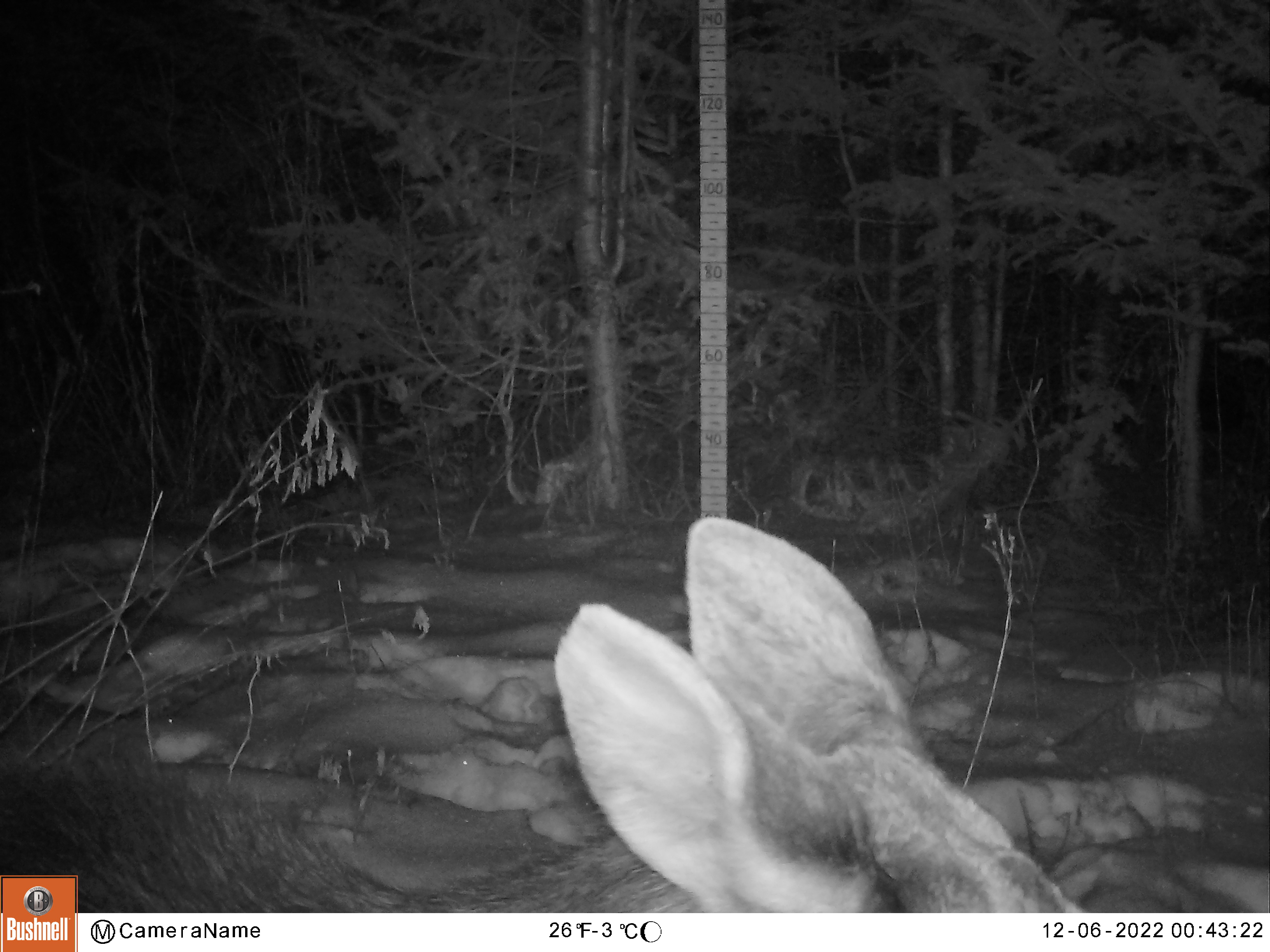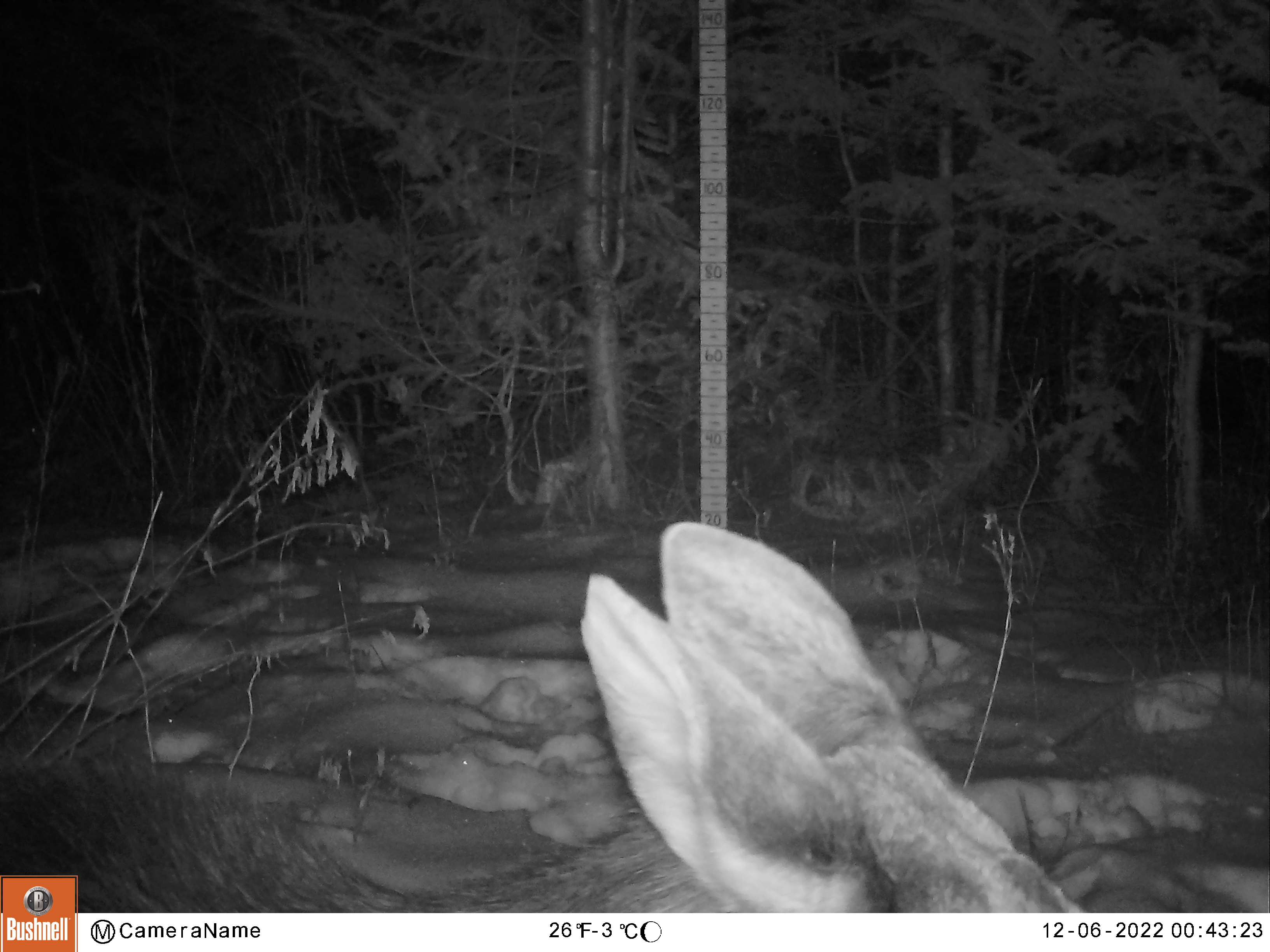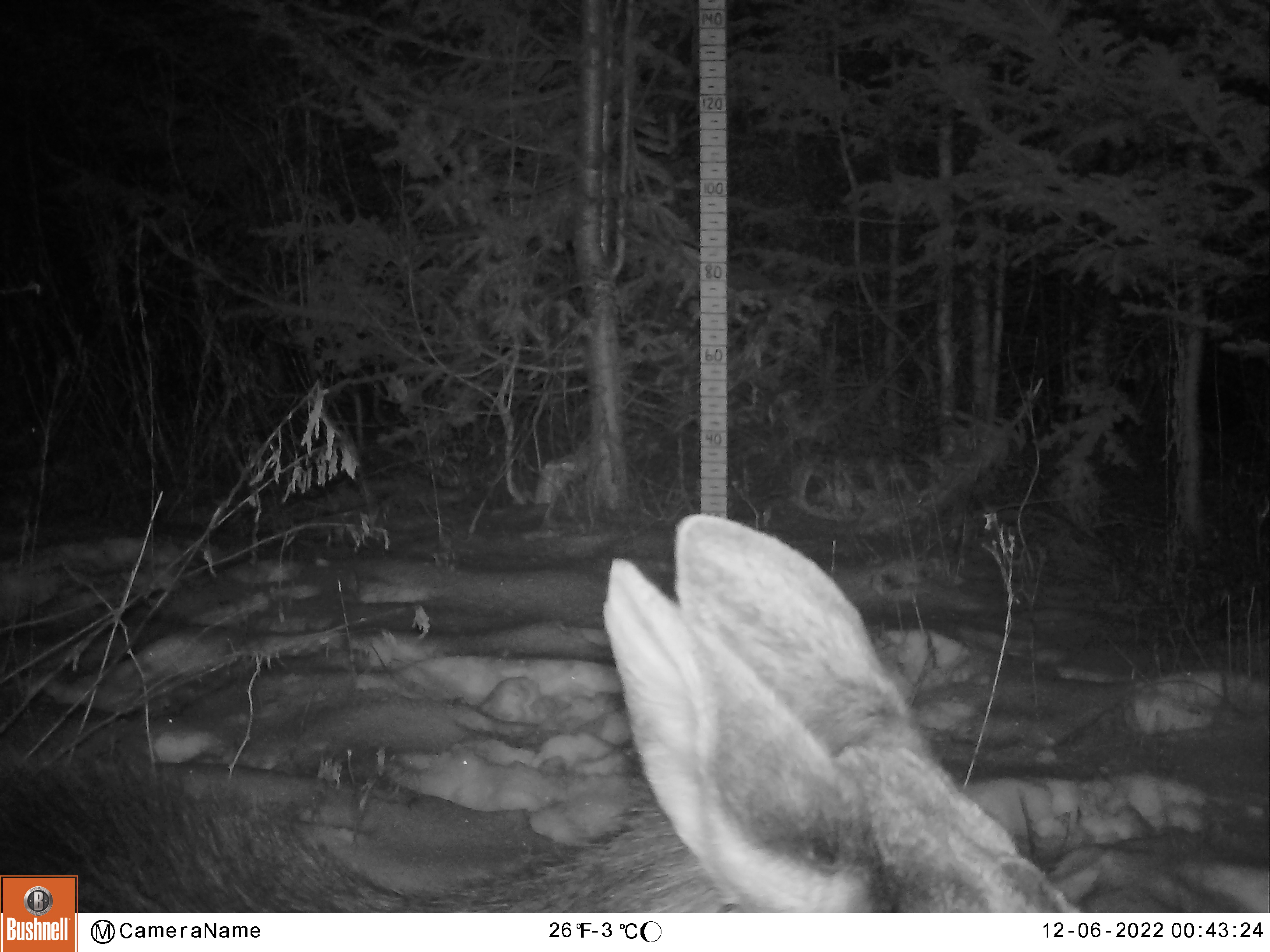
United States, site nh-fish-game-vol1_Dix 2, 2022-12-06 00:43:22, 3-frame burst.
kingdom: Animalia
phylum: Chordata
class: Mammalia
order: Artiodactyla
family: Cervidae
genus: Alces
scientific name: Alces alces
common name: moose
Moose (Alces alces).